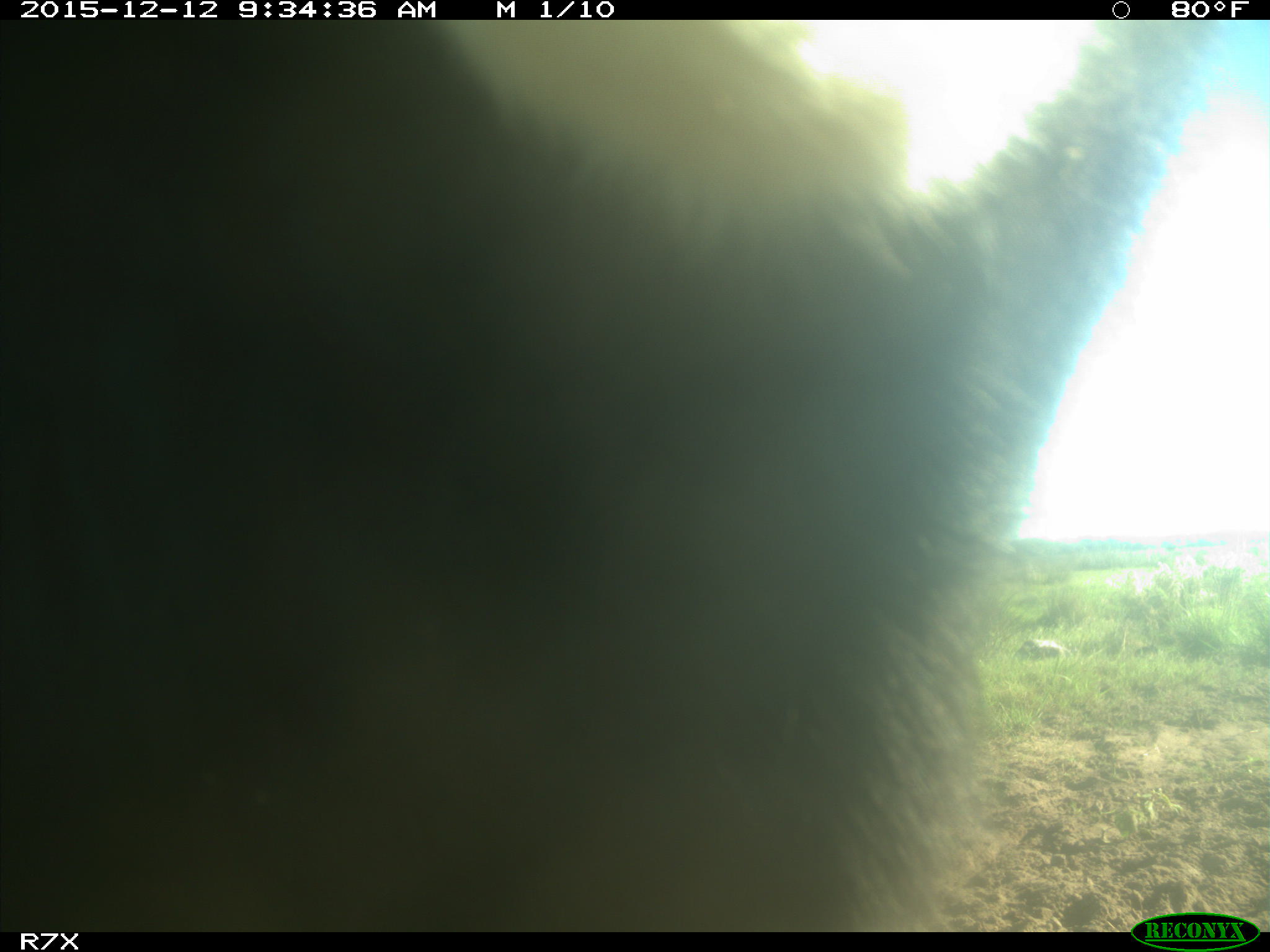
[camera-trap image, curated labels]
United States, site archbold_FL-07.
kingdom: Animalia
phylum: Chordata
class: Mammalia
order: Artiodactyla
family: Bovidae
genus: Bos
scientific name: Bos taurus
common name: domestic cow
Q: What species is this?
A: Bos taurus (domestic cow).